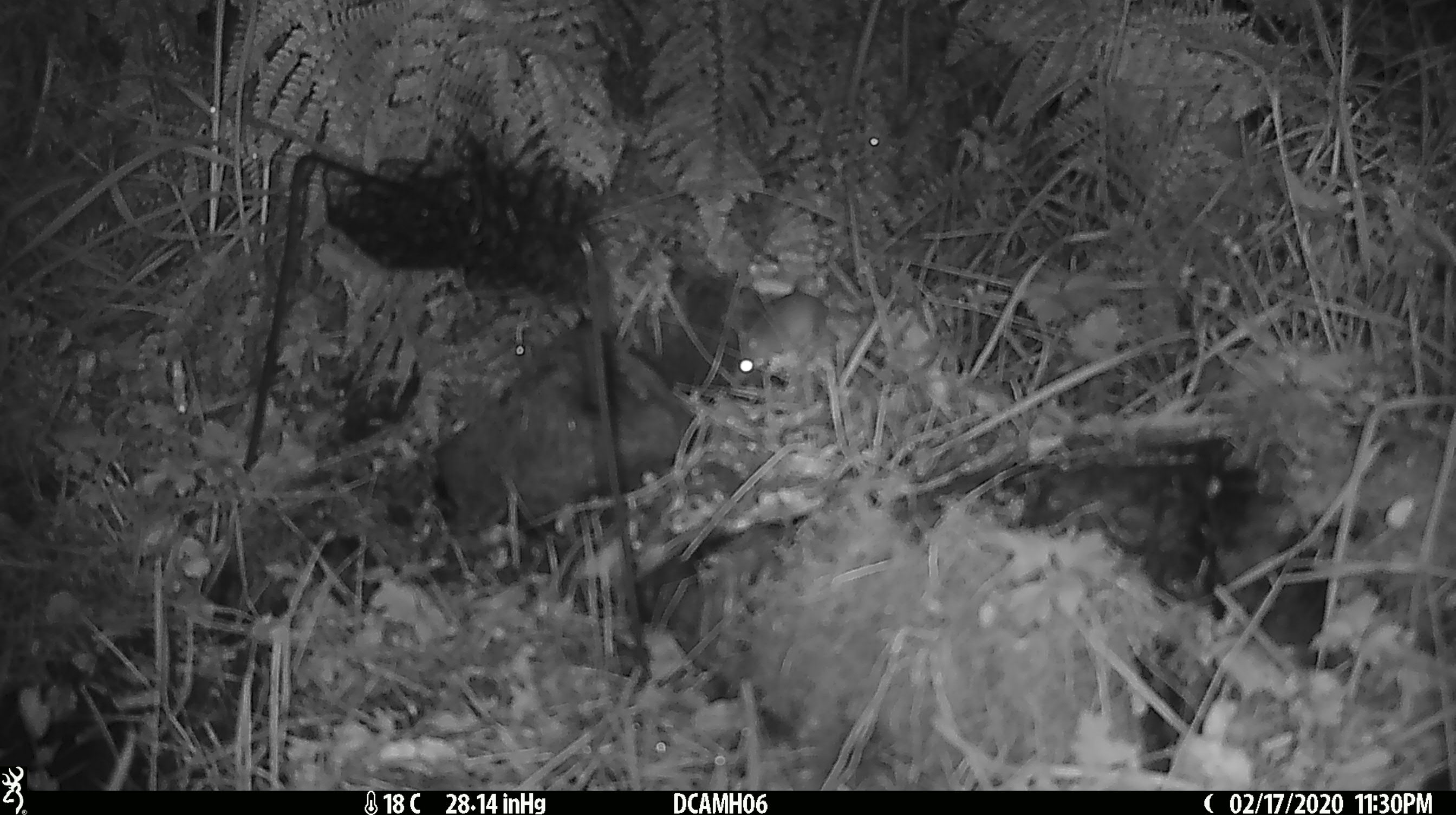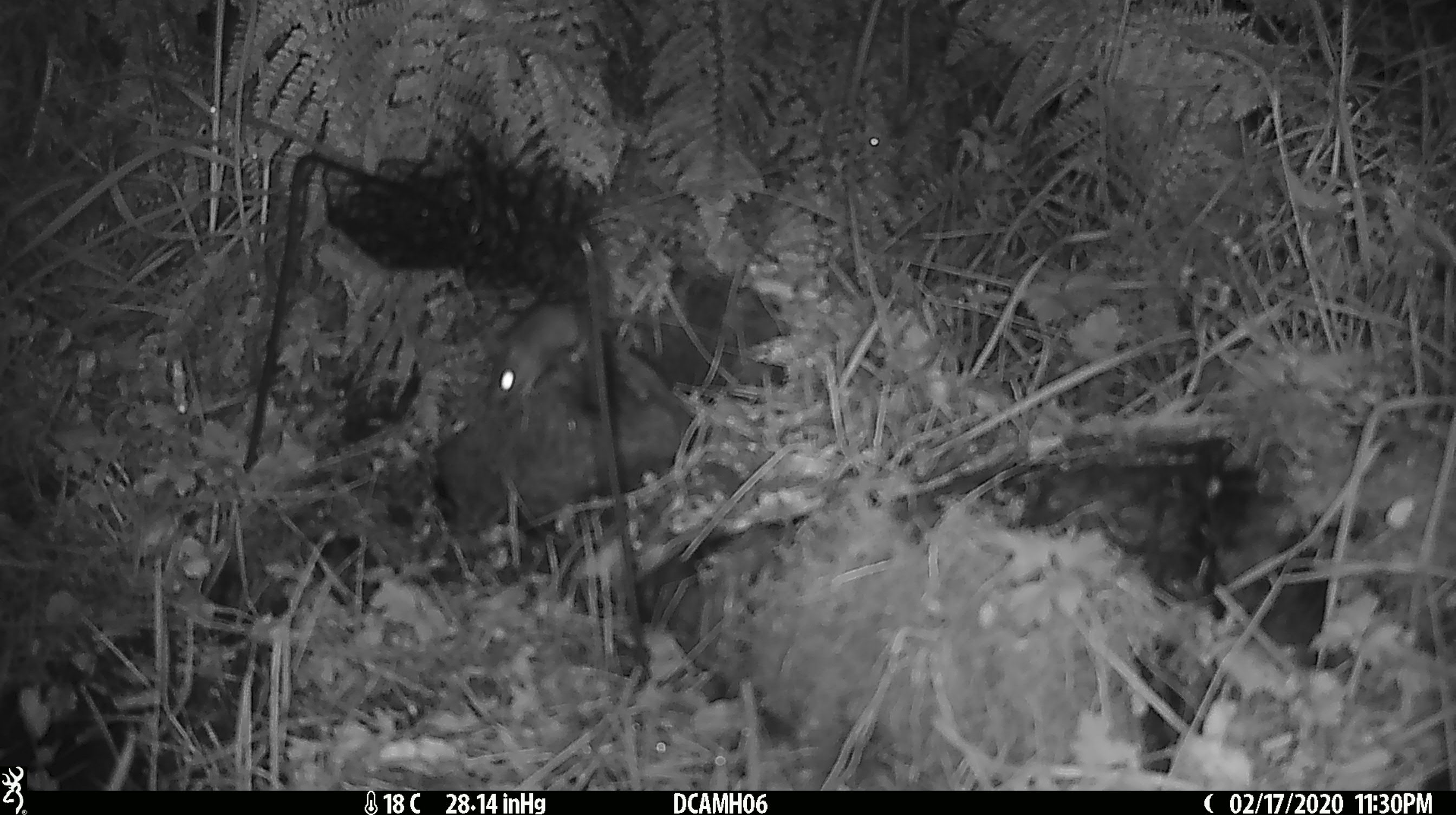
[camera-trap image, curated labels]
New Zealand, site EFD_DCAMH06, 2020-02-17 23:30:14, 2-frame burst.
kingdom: Animalia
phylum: Chordata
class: Mammalia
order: Rodentia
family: Muridae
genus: Mus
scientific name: Mus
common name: mouse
Mouse (Mus).